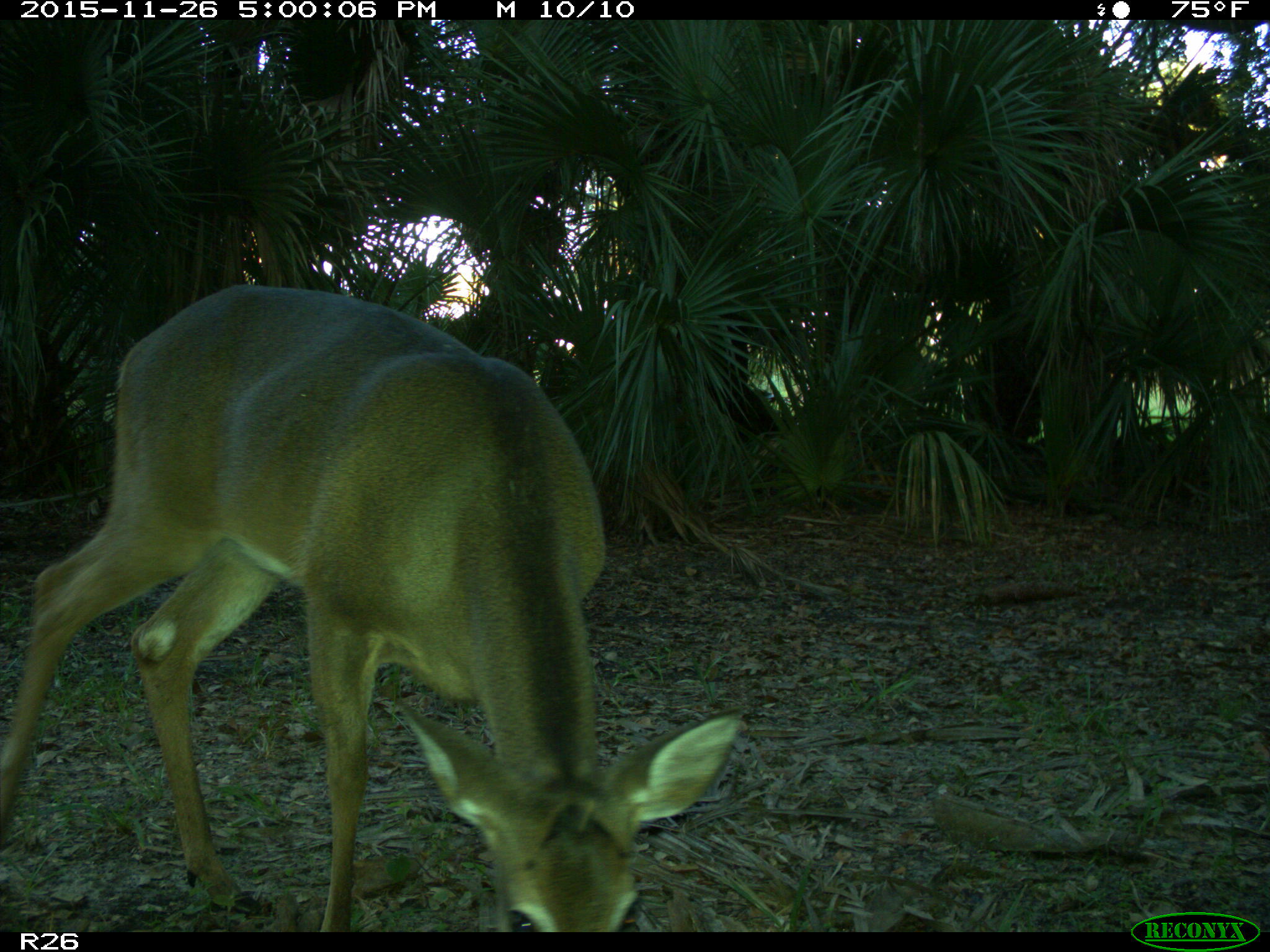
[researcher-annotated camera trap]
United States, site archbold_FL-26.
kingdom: Animalia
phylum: Chordata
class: Mammalia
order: Artiodactyla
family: Cervidae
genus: Odocoileus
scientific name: Odocoileus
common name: deer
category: unidentified deer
Unidentified deer (deer) (Odocoileus).